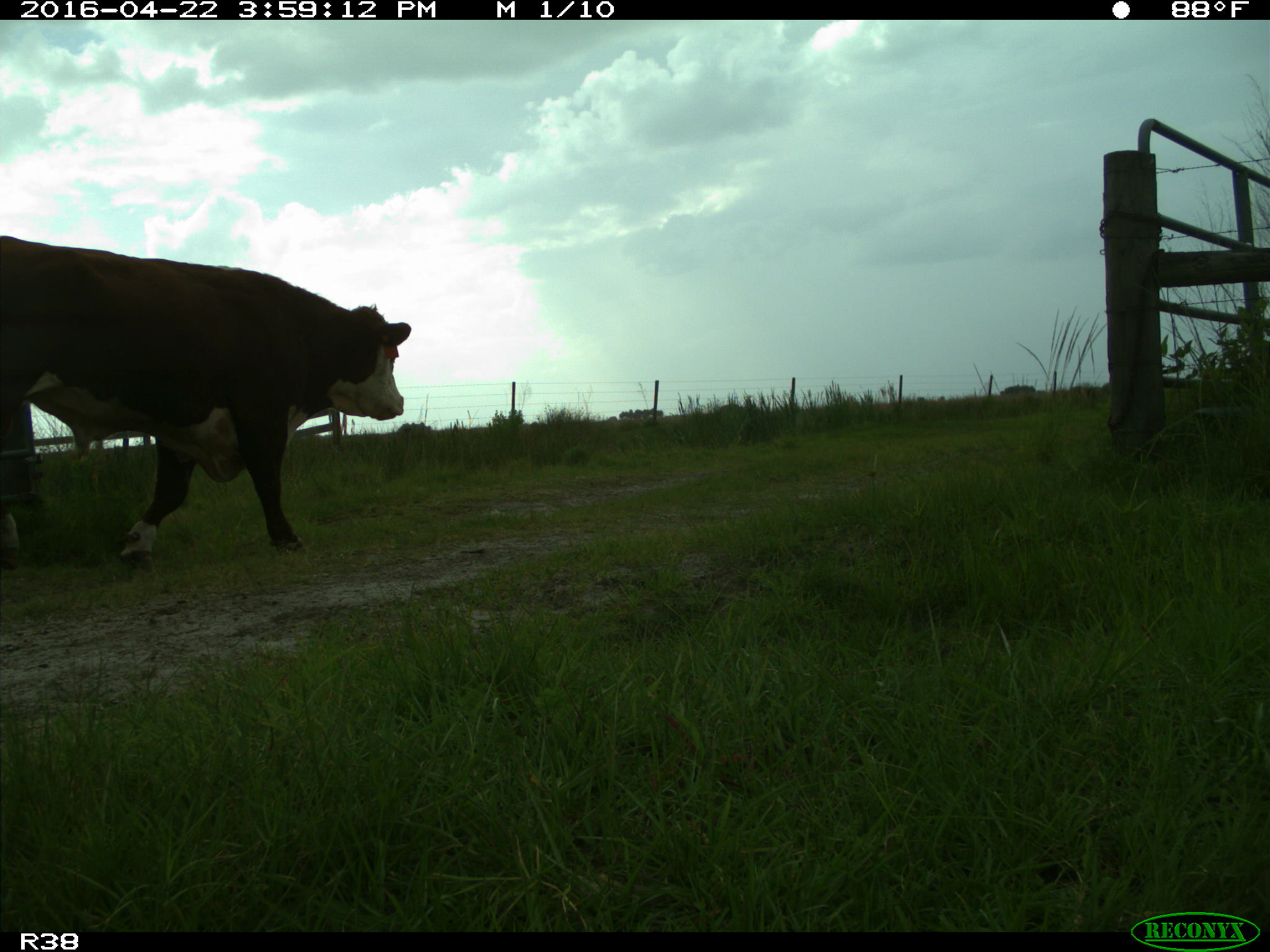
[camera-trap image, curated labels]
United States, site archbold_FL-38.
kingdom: Animalia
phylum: Chordata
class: Mammalia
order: Artiodactyla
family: Bovidae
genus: Bos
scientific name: Bos taurus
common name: domestic cow